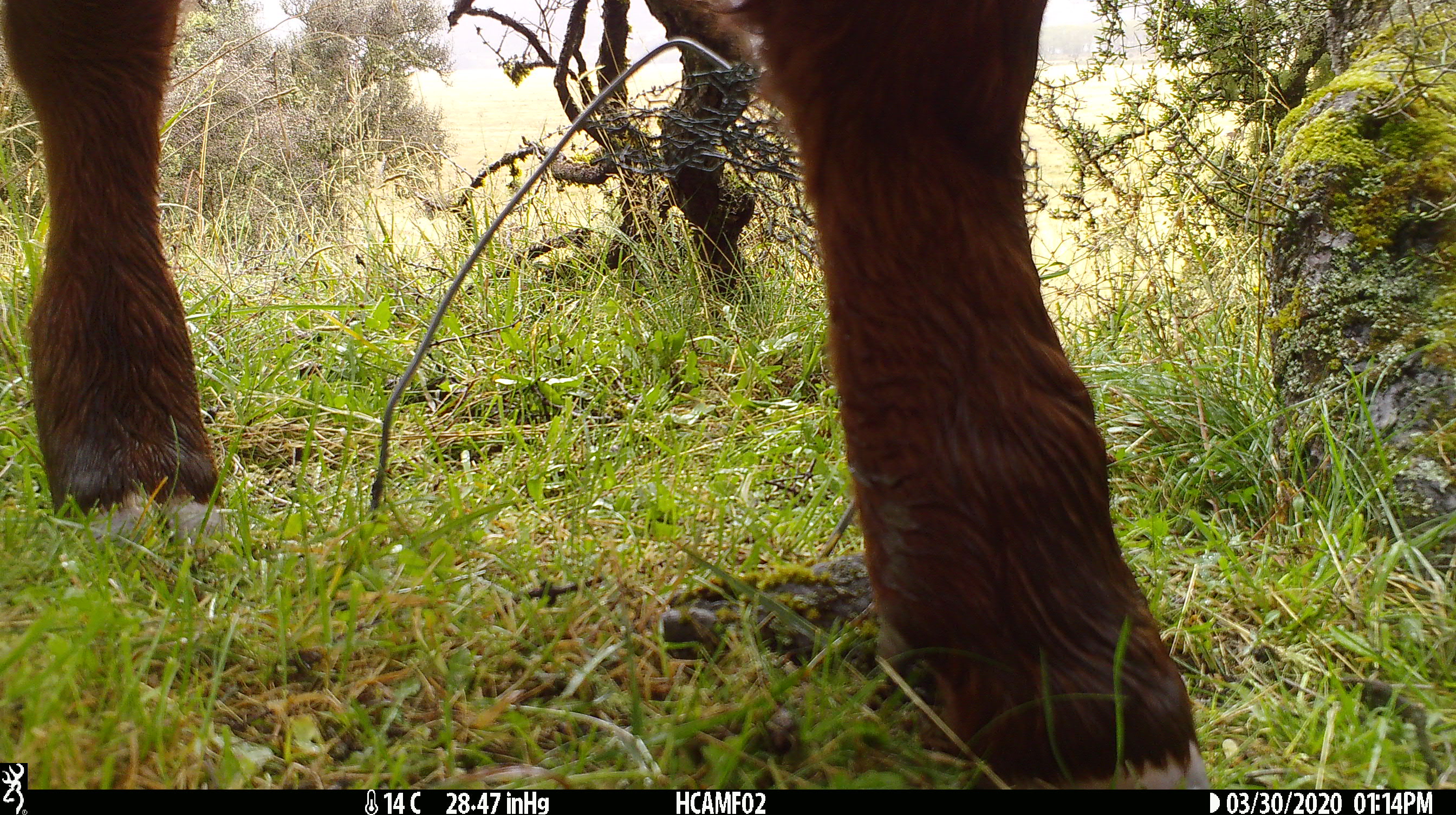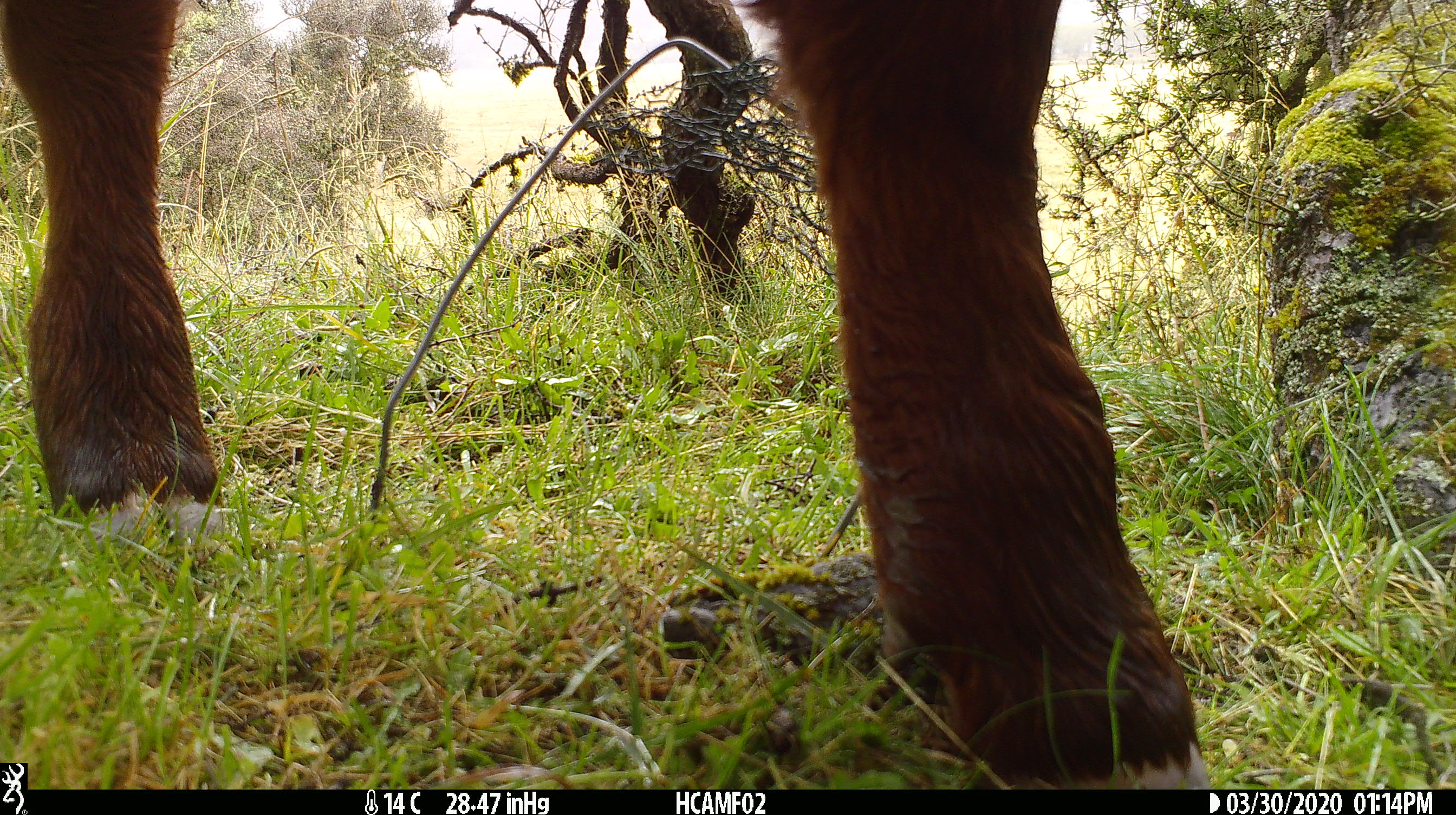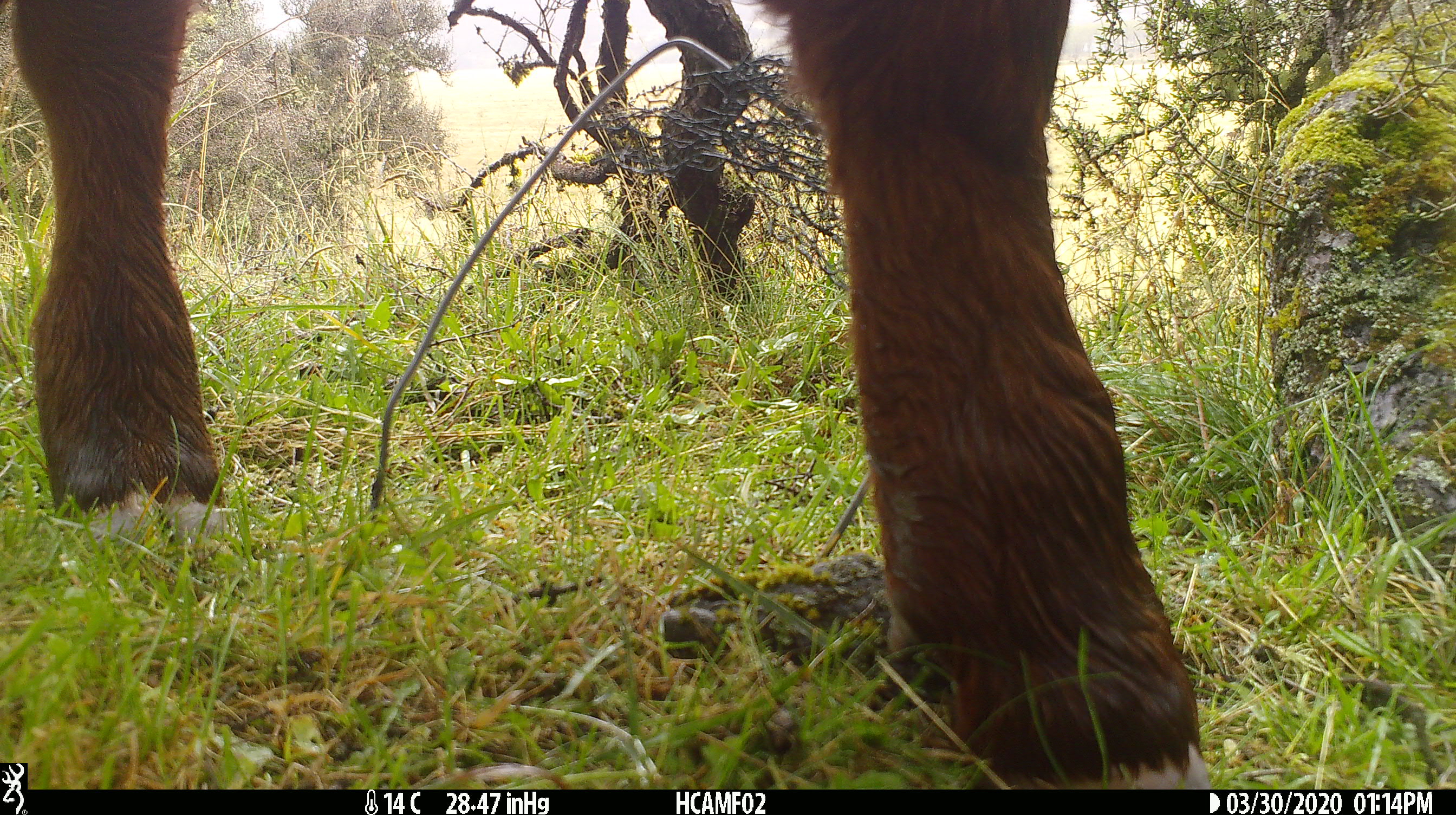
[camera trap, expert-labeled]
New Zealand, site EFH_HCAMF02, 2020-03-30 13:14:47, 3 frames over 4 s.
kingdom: Animalia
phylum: Chordata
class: Mammalia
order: Artiodactyla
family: Bovidae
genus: Bos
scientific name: Bos taurus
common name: domestic cow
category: cow